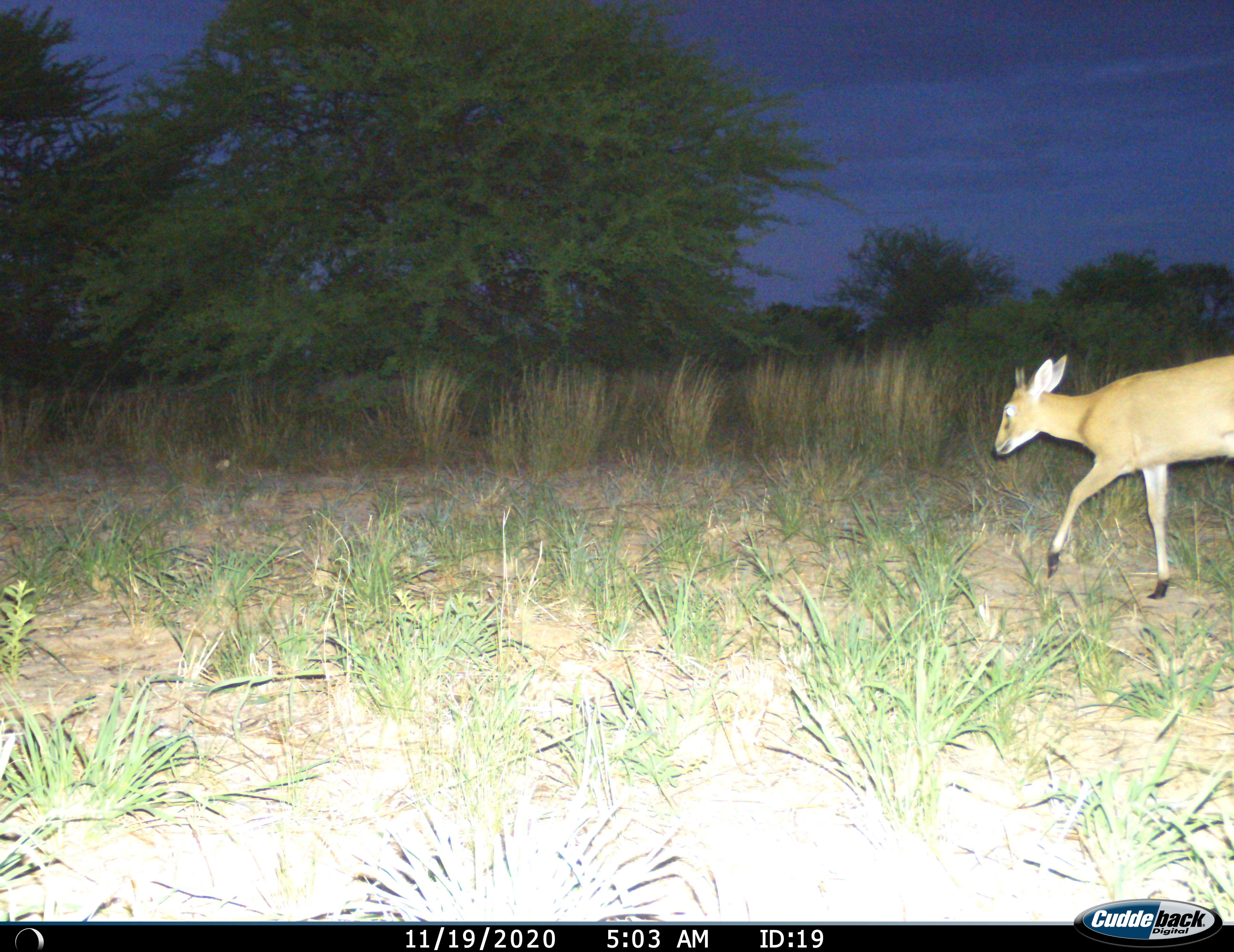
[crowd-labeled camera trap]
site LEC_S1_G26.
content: unidentified animal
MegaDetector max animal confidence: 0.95